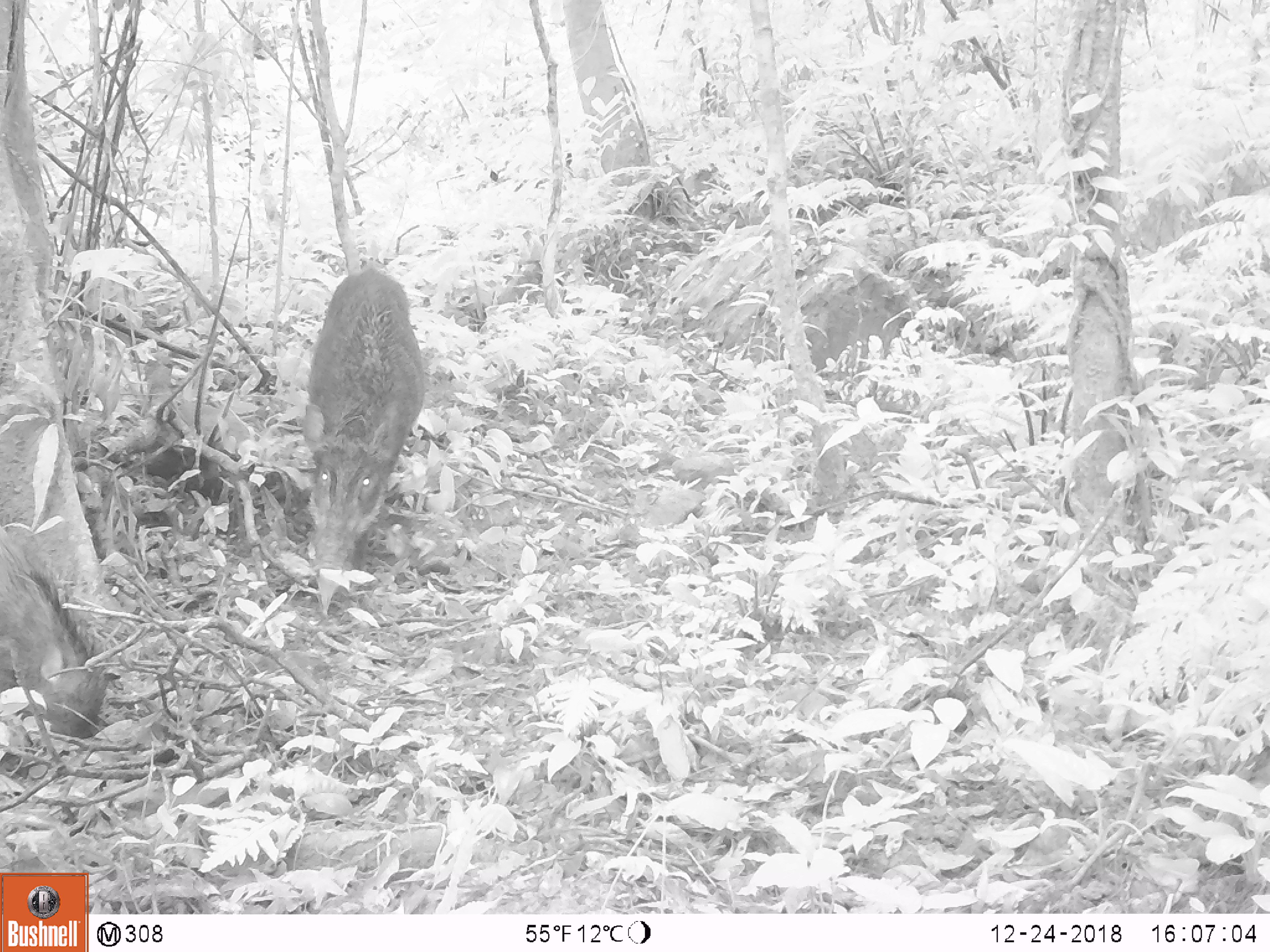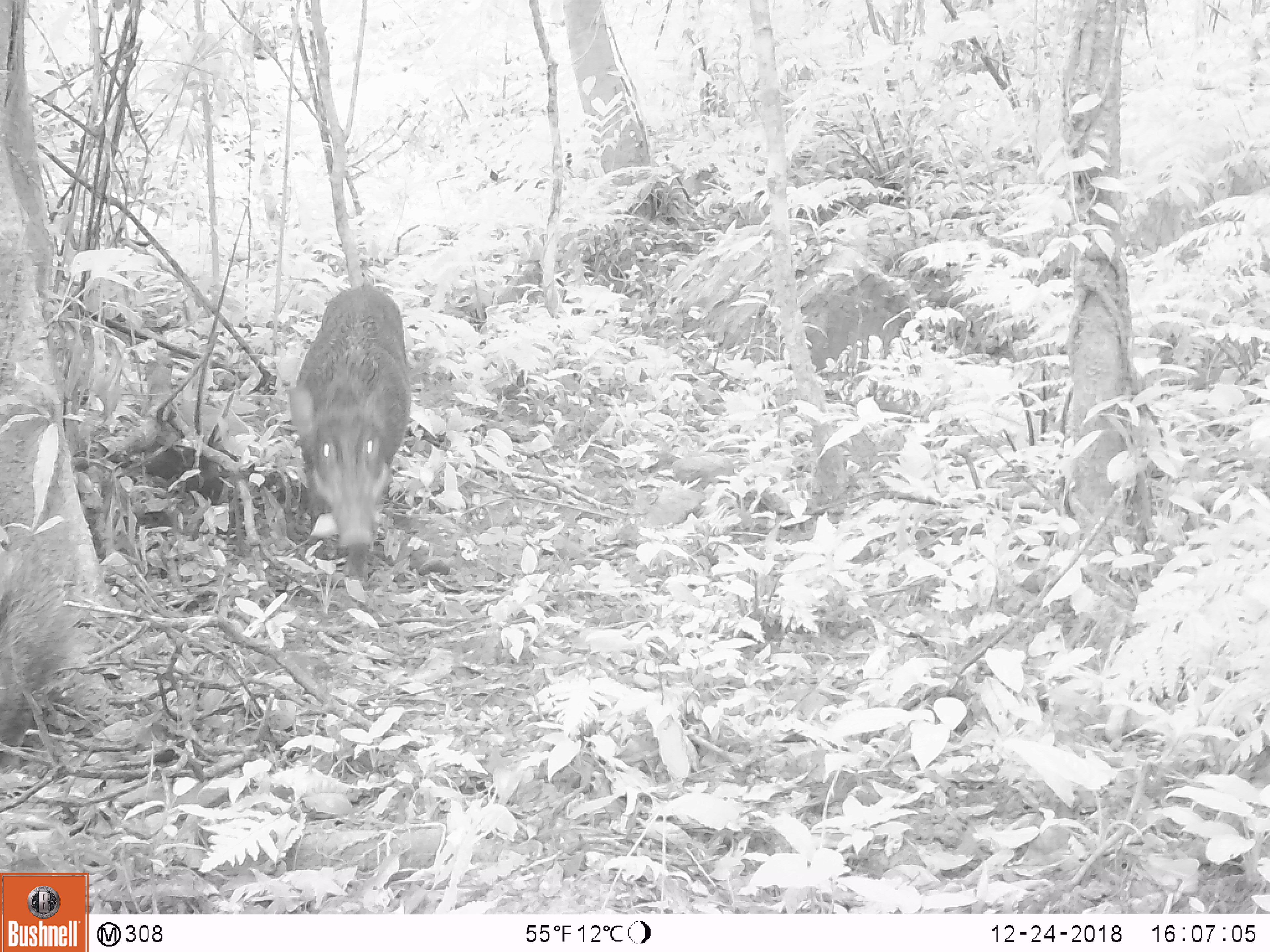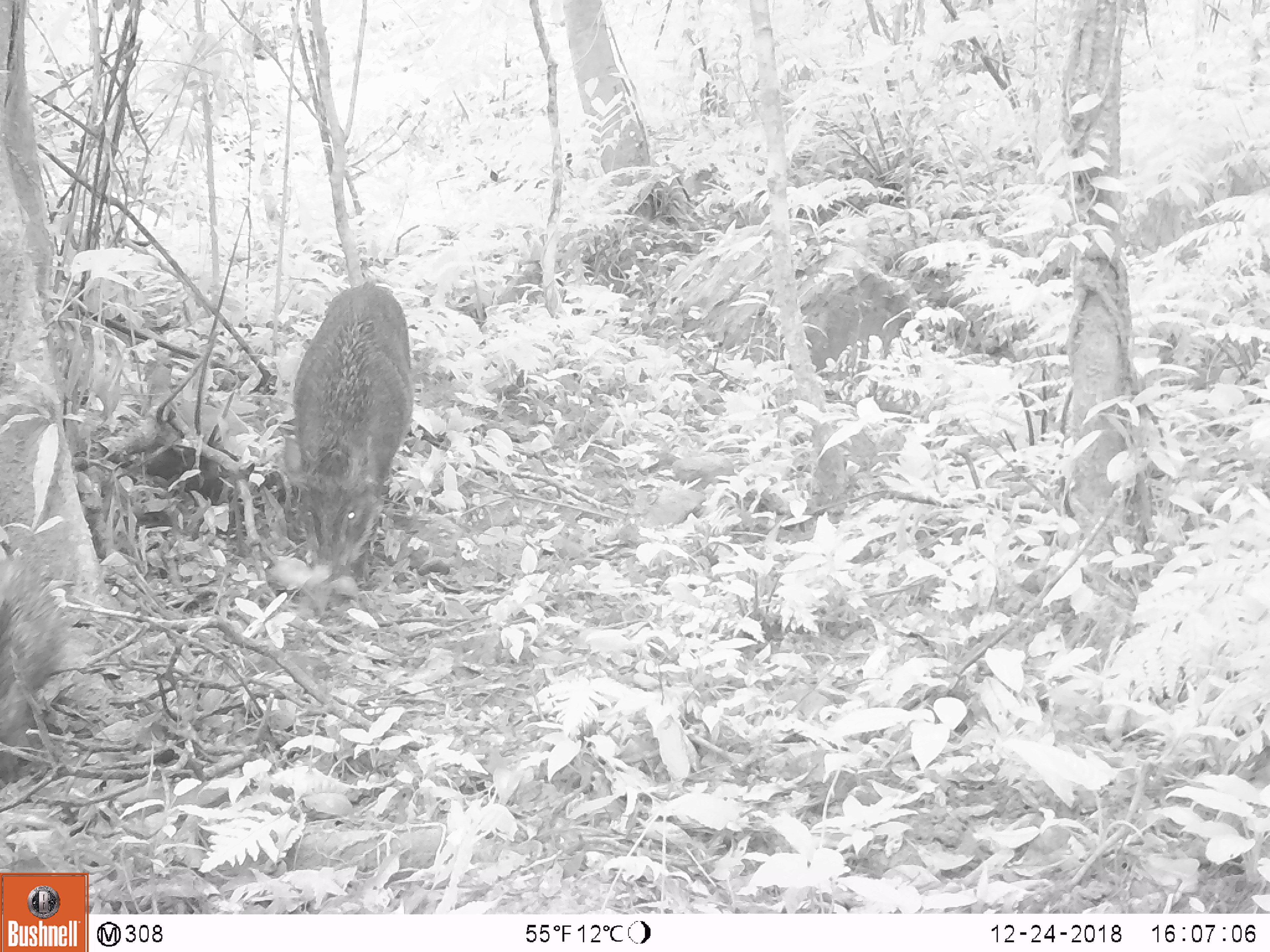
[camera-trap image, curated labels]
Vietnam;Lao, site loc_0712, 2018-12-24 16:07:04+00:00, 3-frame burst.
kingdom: Animalia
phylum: Chordata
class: Mammalia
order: Artiodactyla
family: Suidae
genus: Sus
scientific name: Sus scrofa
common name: eurasian wild pig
Eurasian wild pig (Sus scrofa). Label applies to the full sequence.